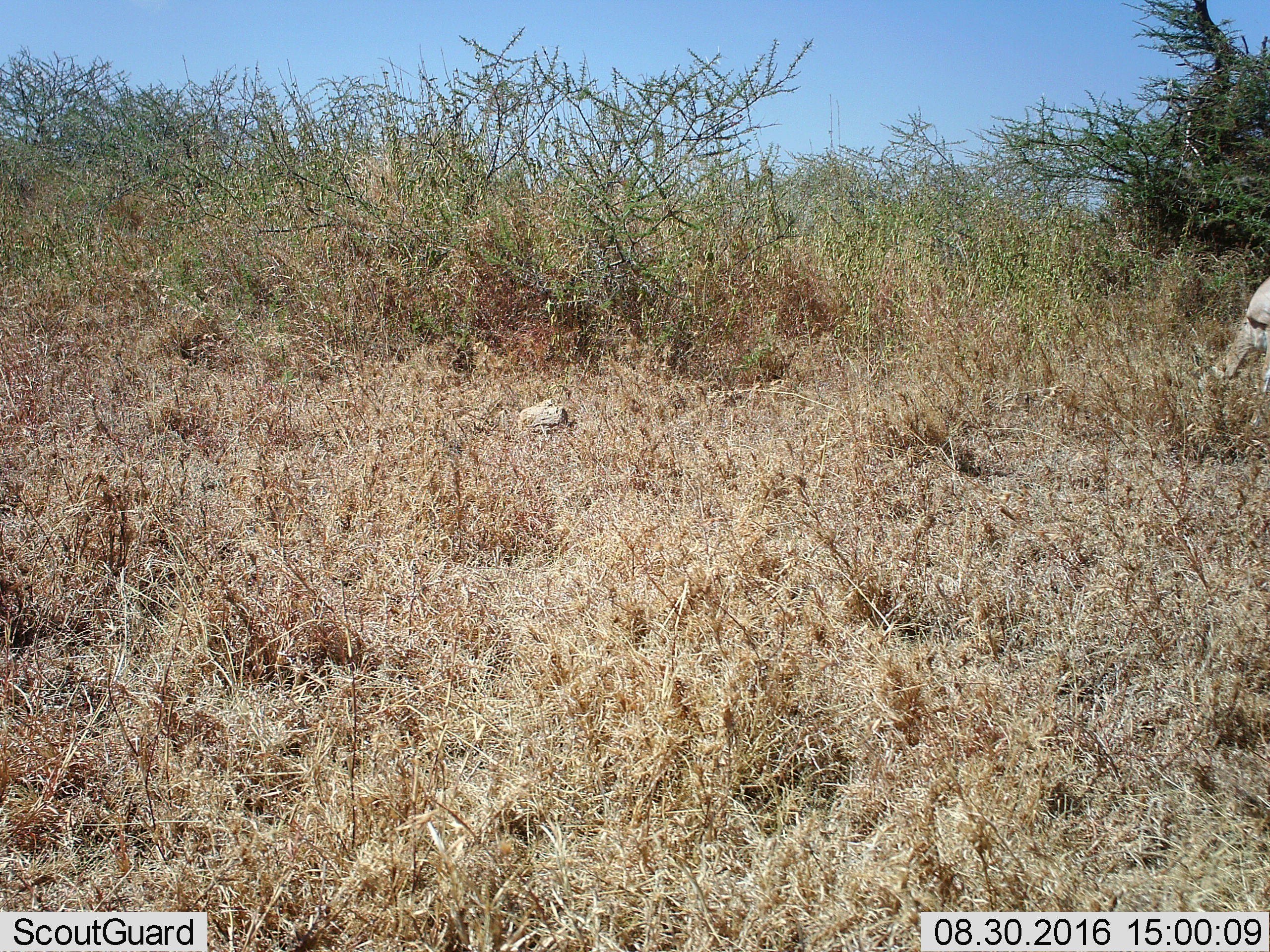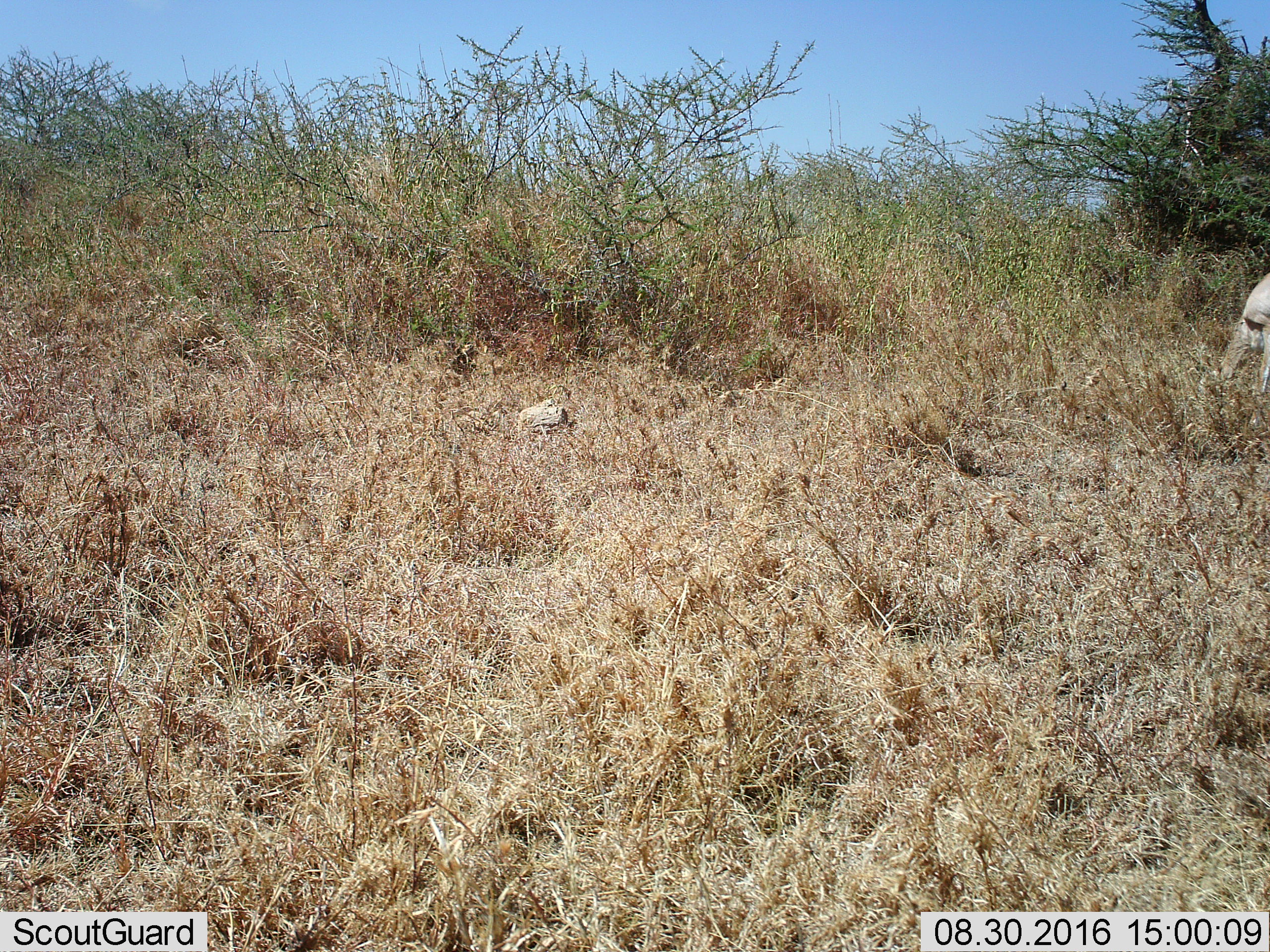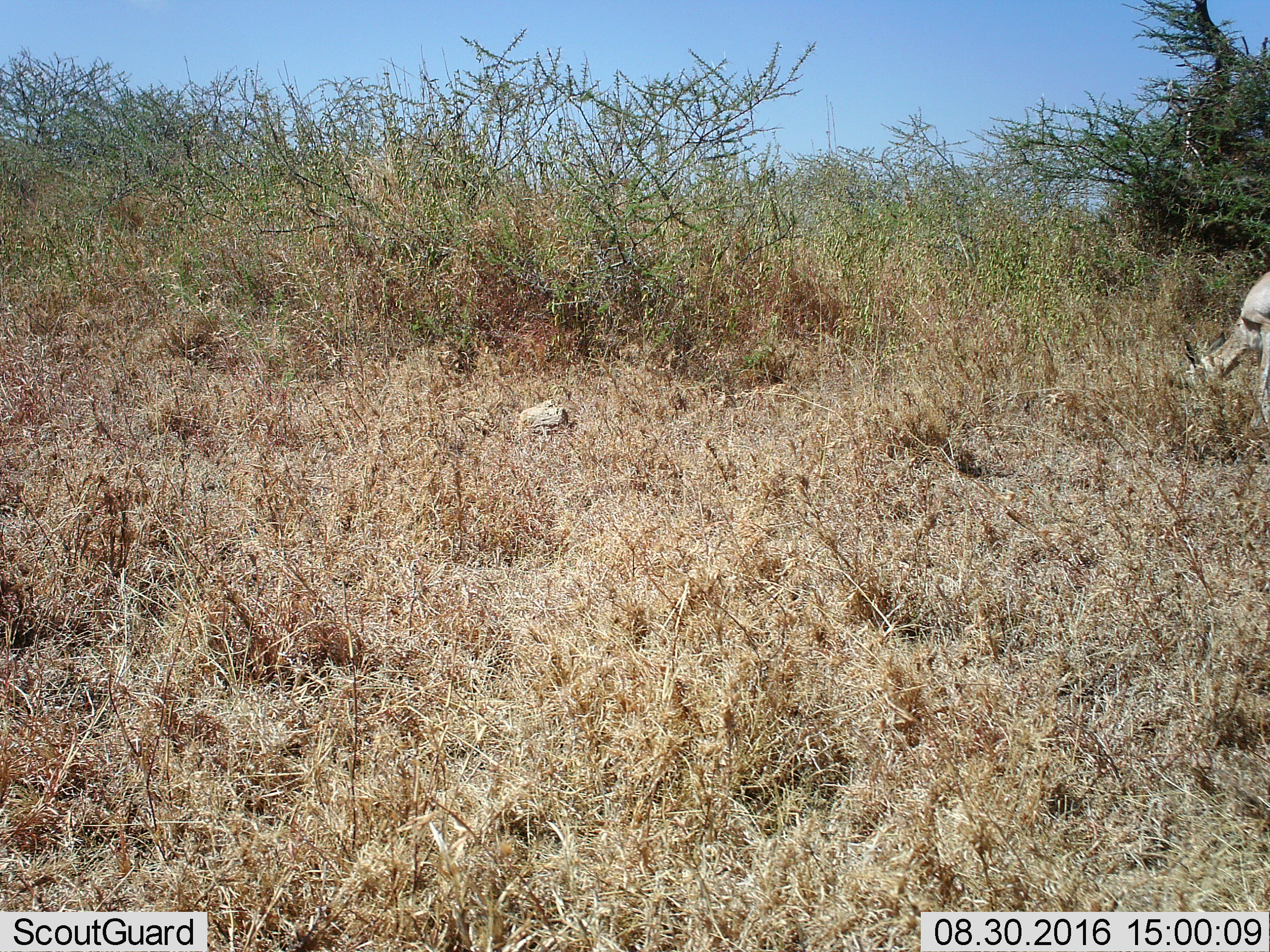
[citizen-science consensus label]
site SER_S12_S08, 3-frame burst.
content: unidentified animal